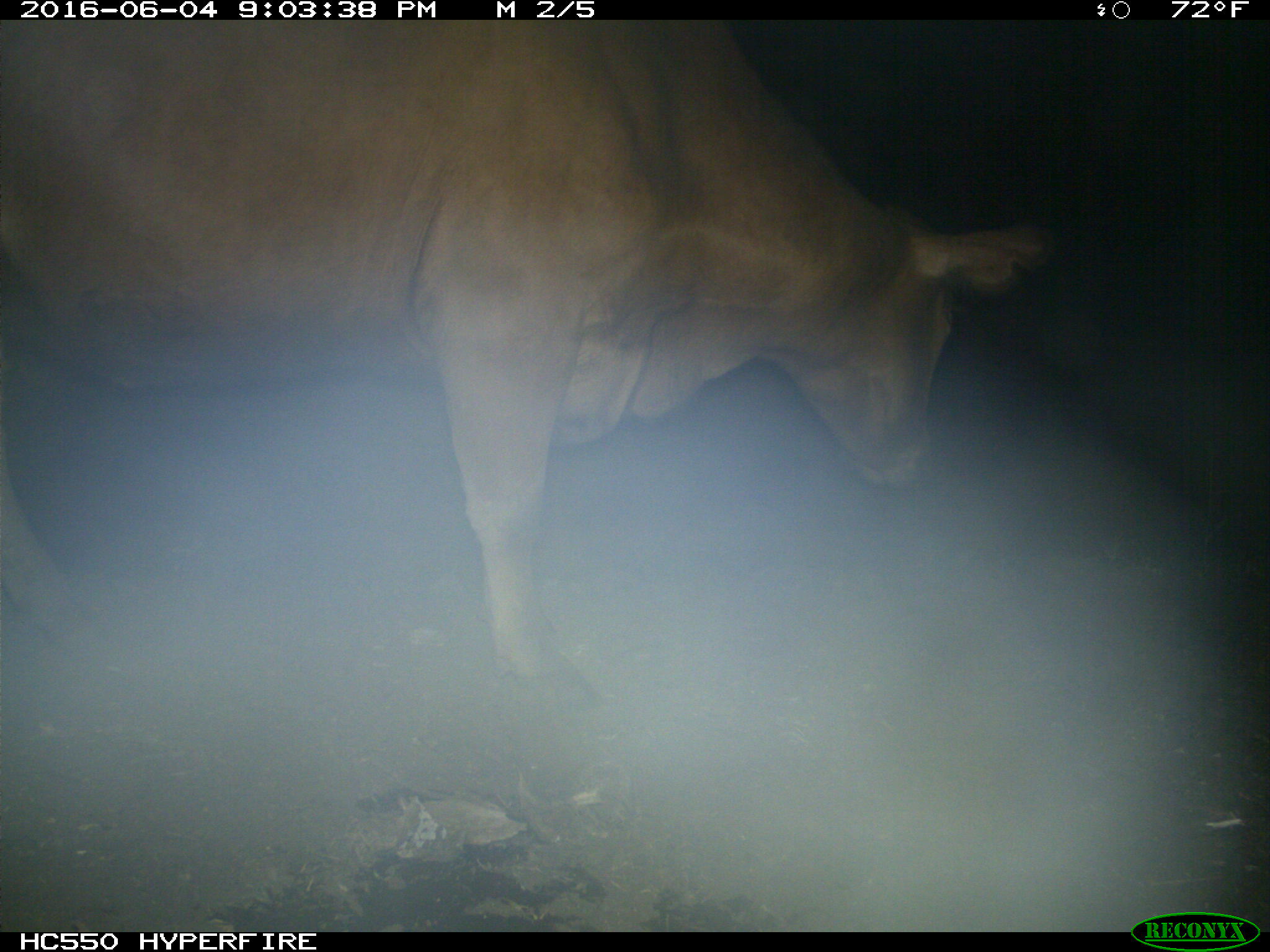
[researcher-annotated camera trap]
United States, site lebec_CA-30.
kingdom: Animalia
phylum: Chordata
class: Mammalia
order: Artiodactyla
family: Bovidae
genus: Bos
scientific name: Bos taurus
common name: domestic cow